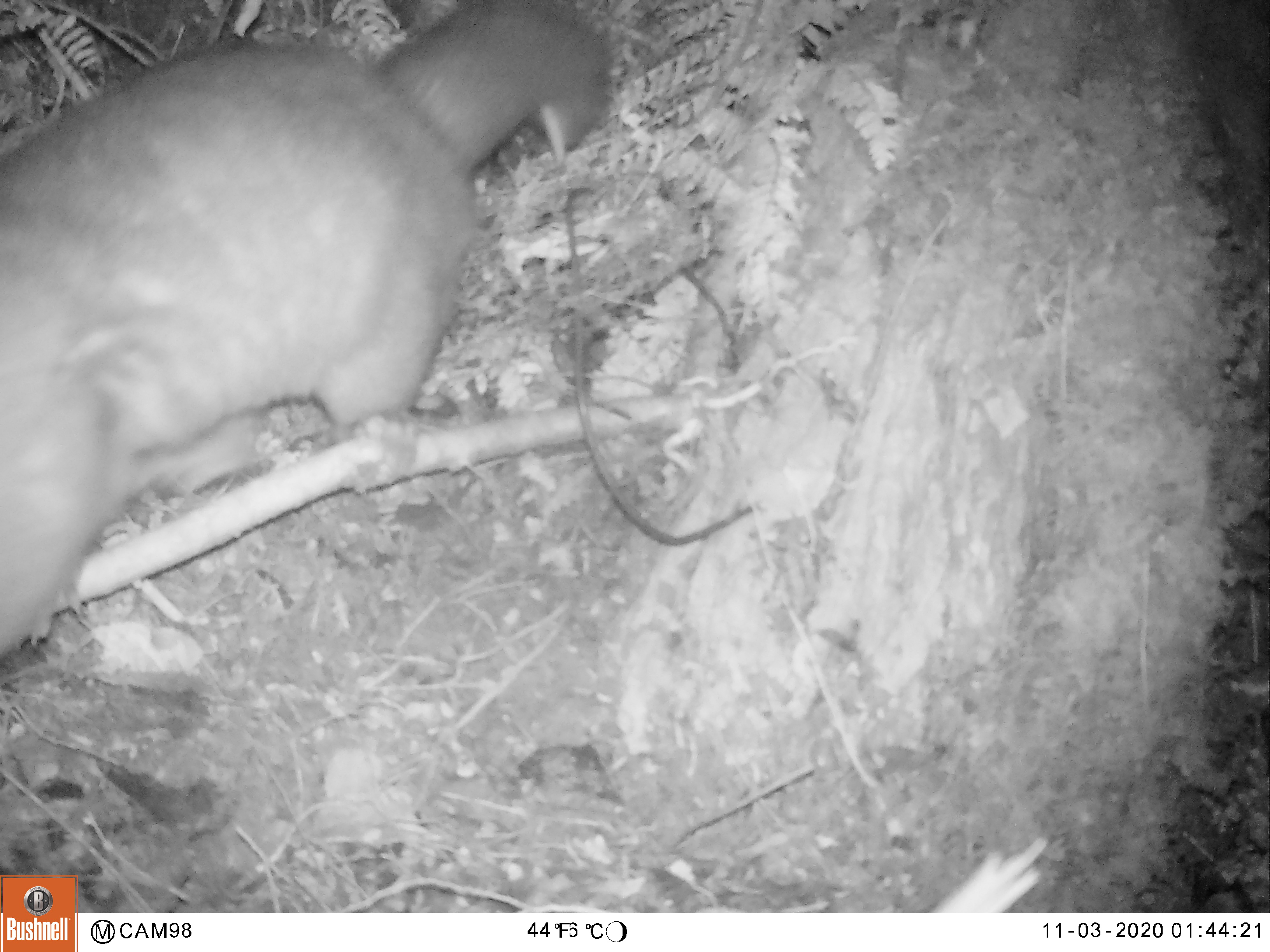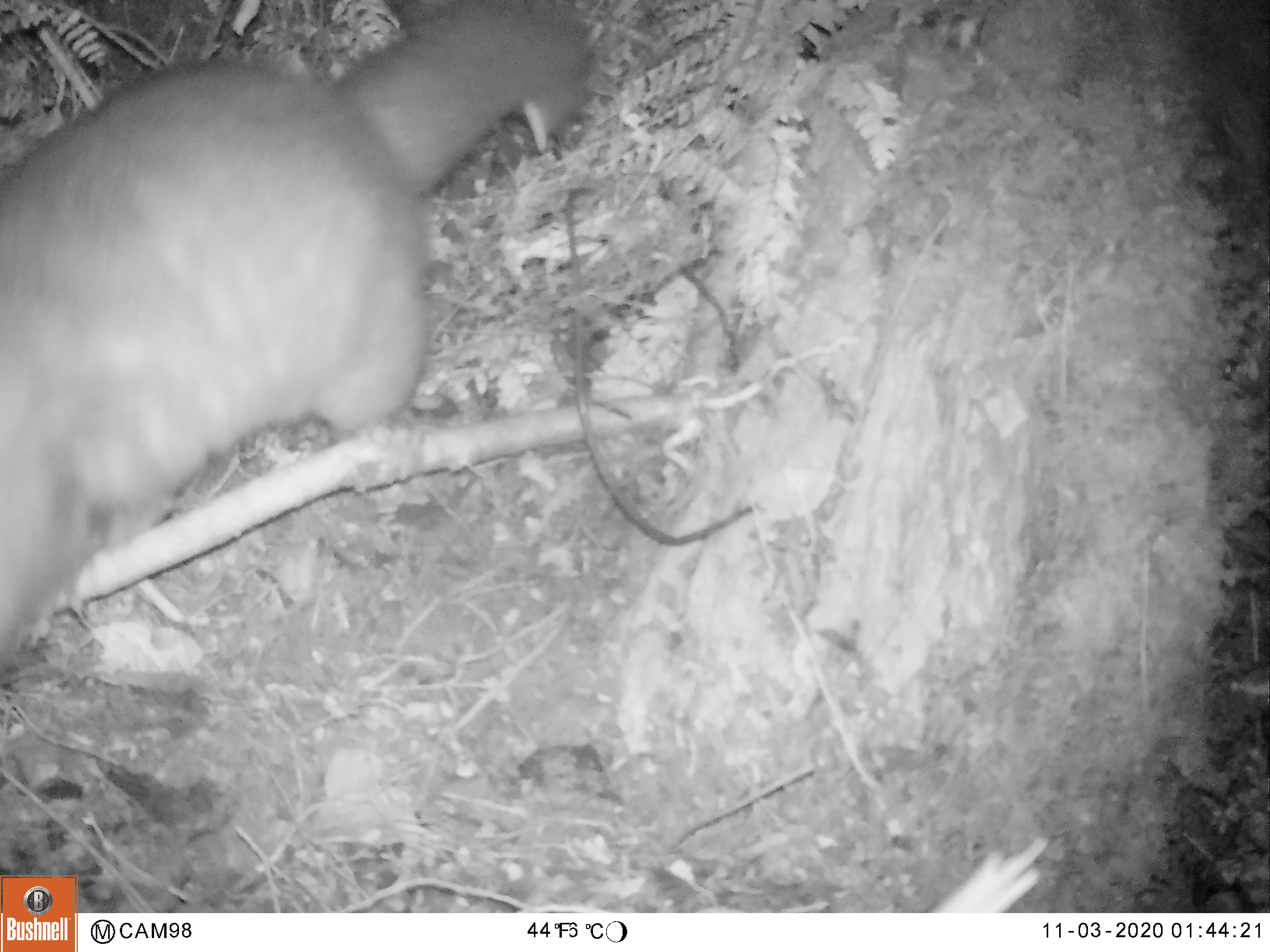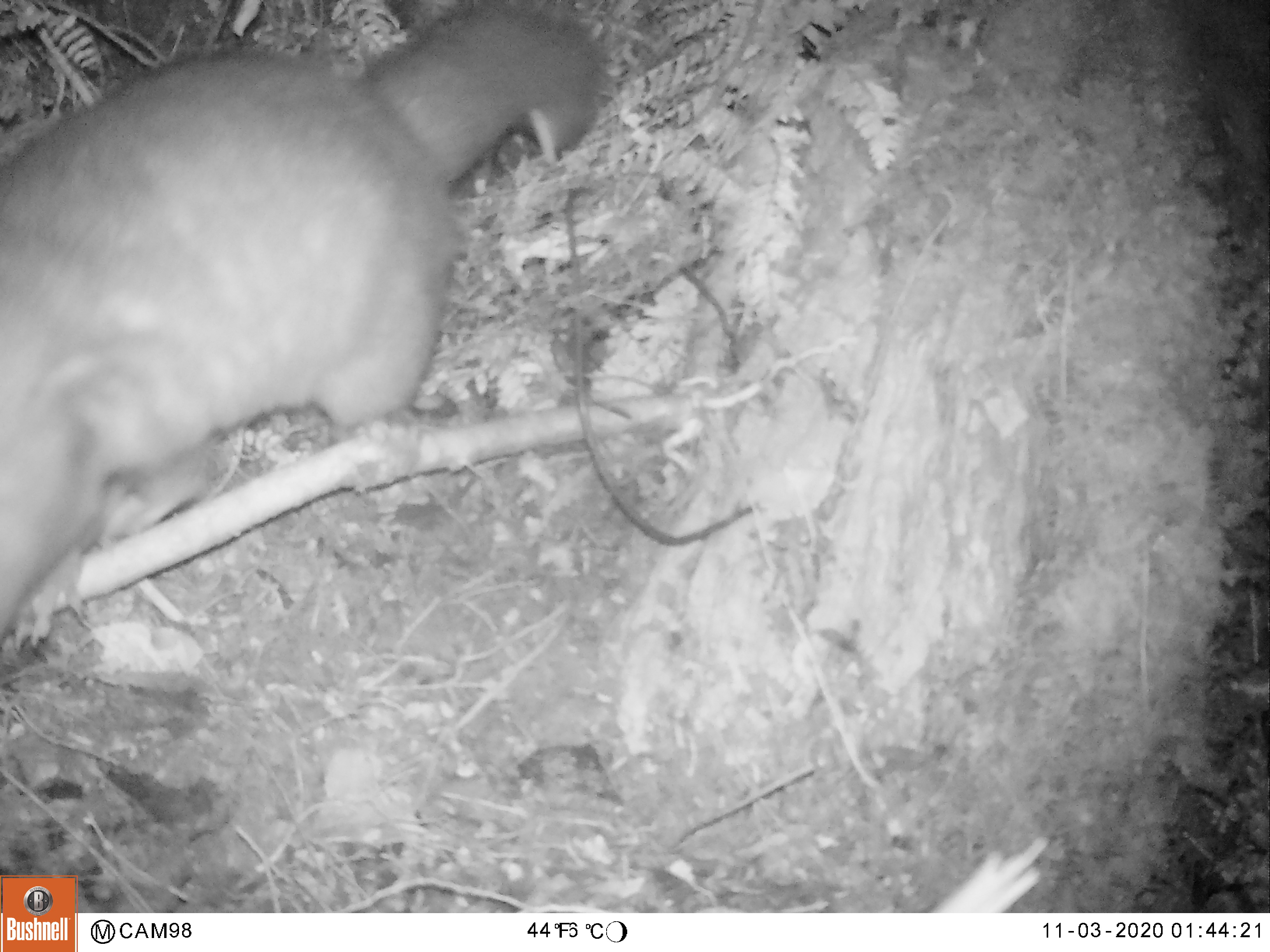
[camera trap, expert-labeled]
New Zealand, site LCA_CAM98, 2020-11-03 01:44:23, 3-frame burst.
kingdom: Animalia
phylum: Chordata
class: Mammalia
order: Diprotodontia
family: Phalangeridae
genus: Trichosurus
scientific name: Trichosurus vulpecula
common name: common brushtail possum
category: possum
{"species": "possum (common brushtail possum) (Trichosurus vulpecula)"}